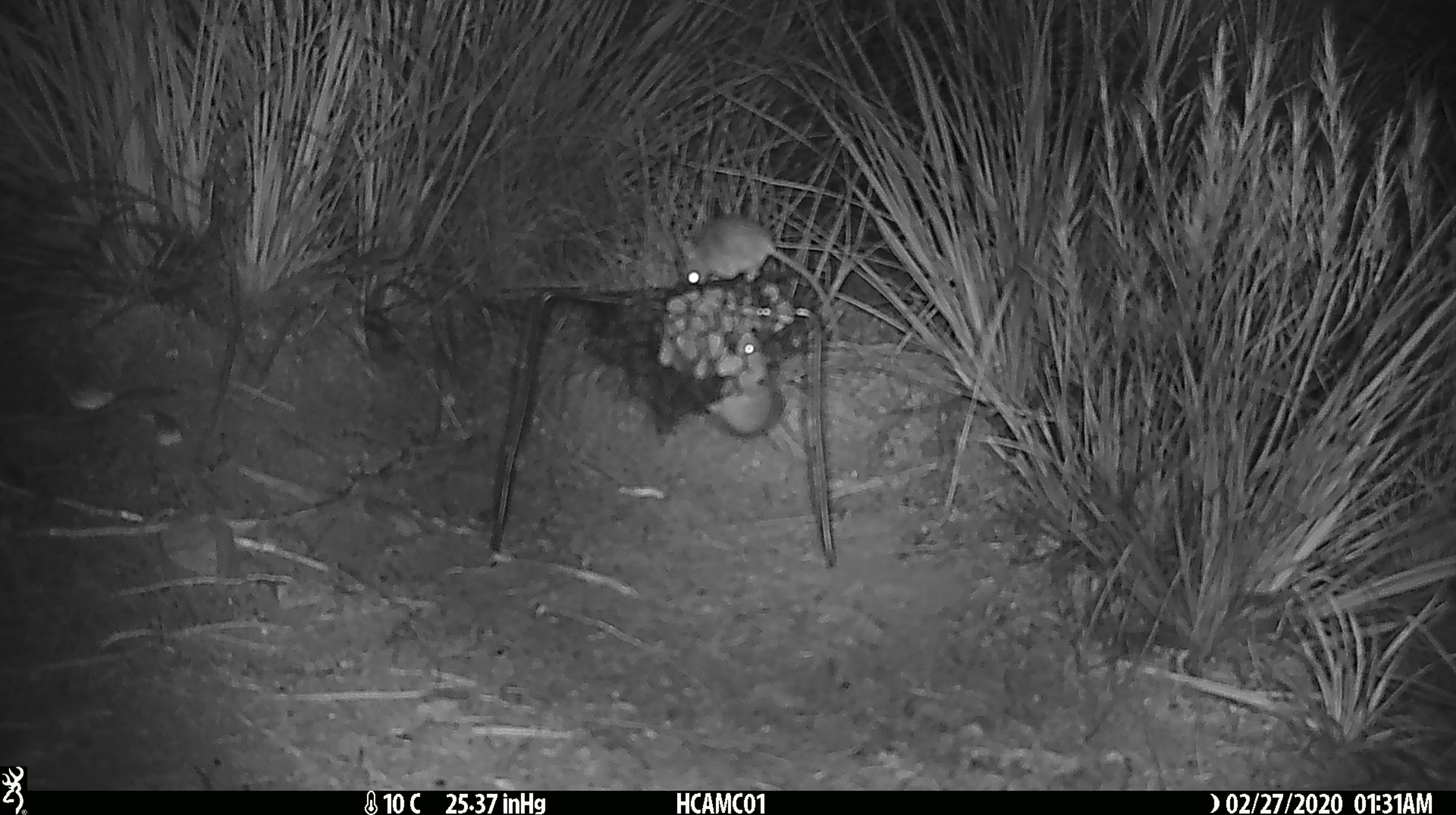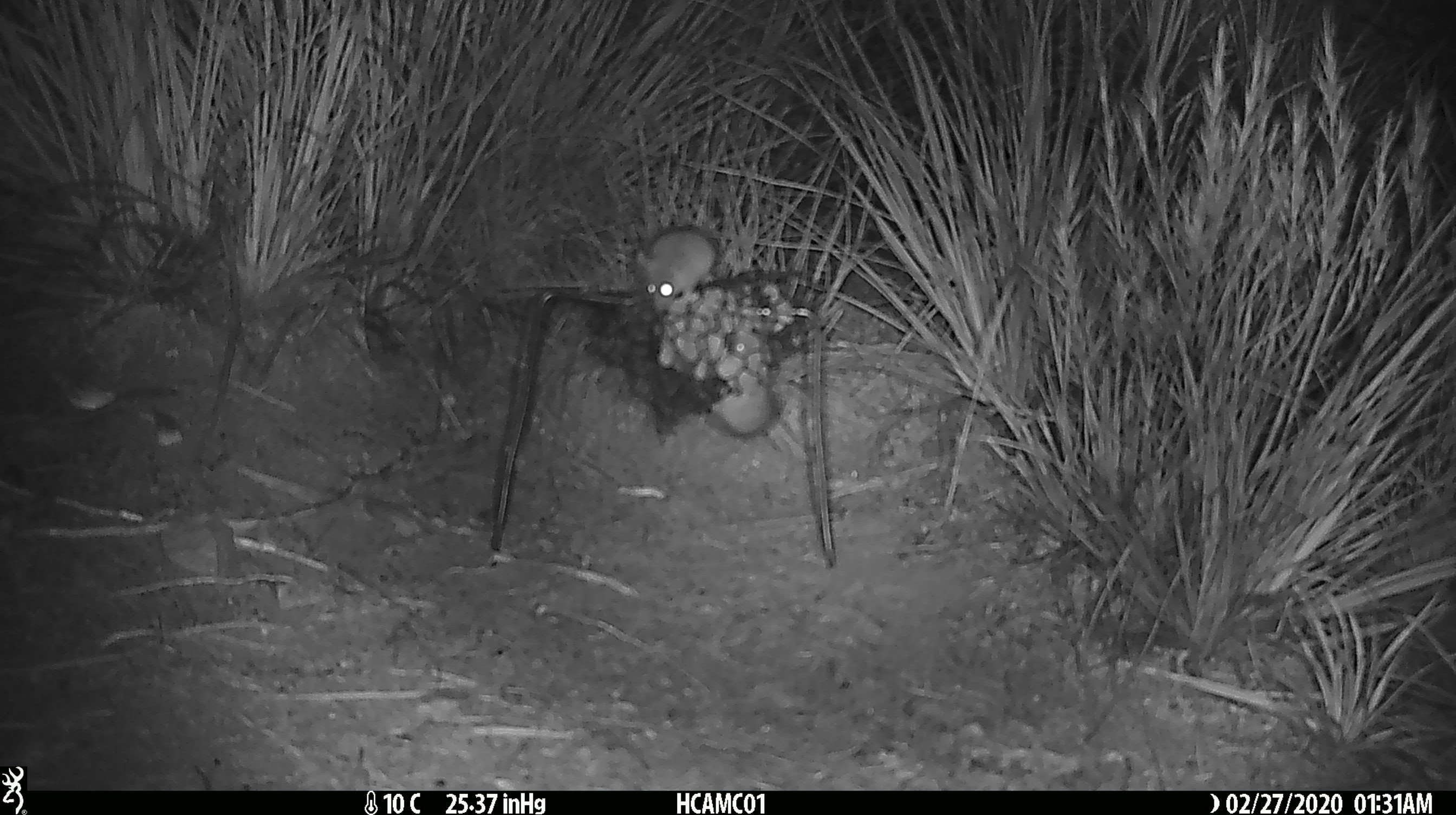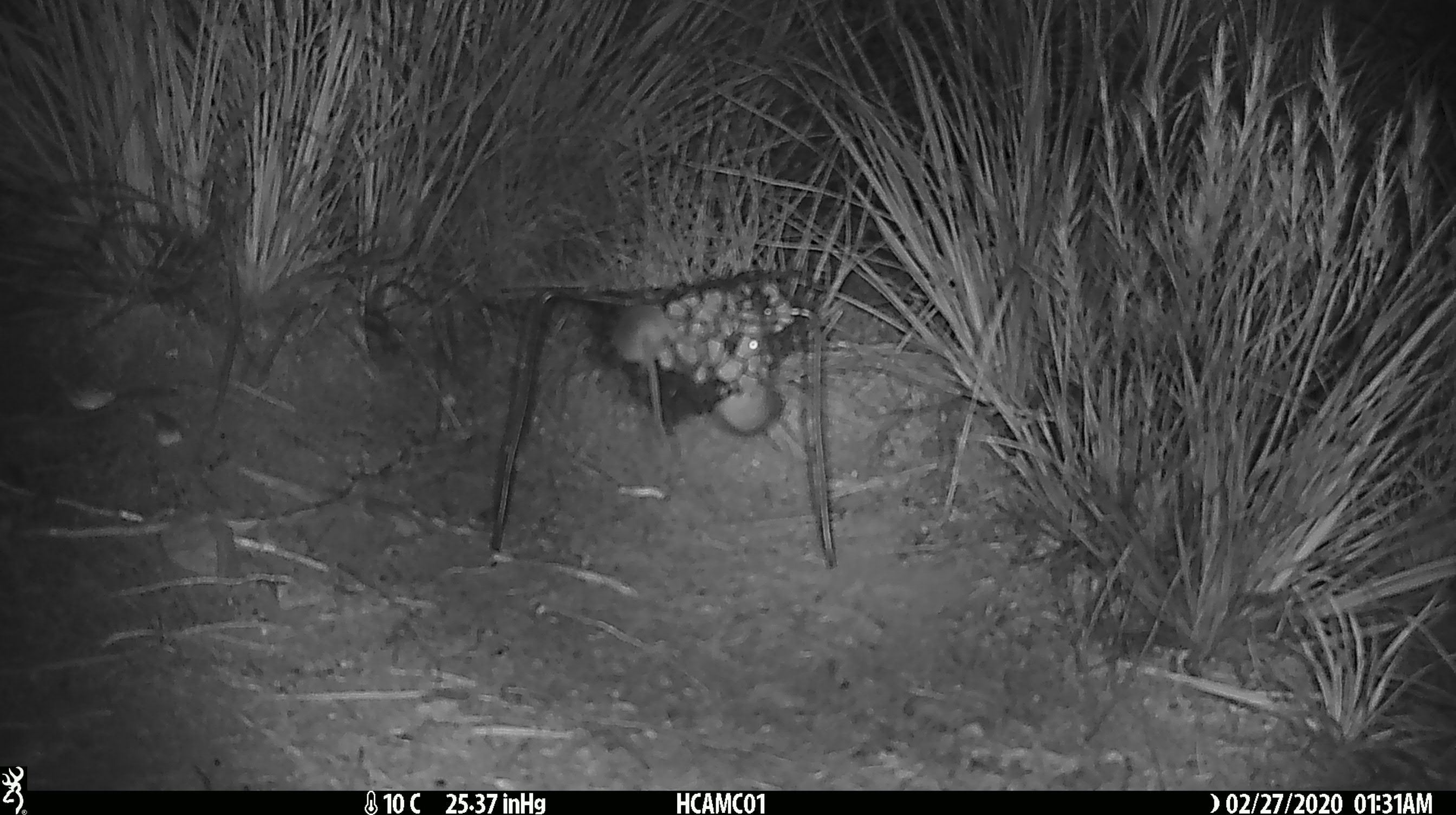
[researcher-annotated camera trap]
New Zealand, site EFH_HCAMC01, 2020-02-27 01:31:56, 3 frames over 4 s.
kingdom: Animalia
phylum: Chordata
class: Mammalia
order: Rodentia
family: Muridae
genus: Mus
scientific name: Mus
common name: mouse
Mouse (Mus).